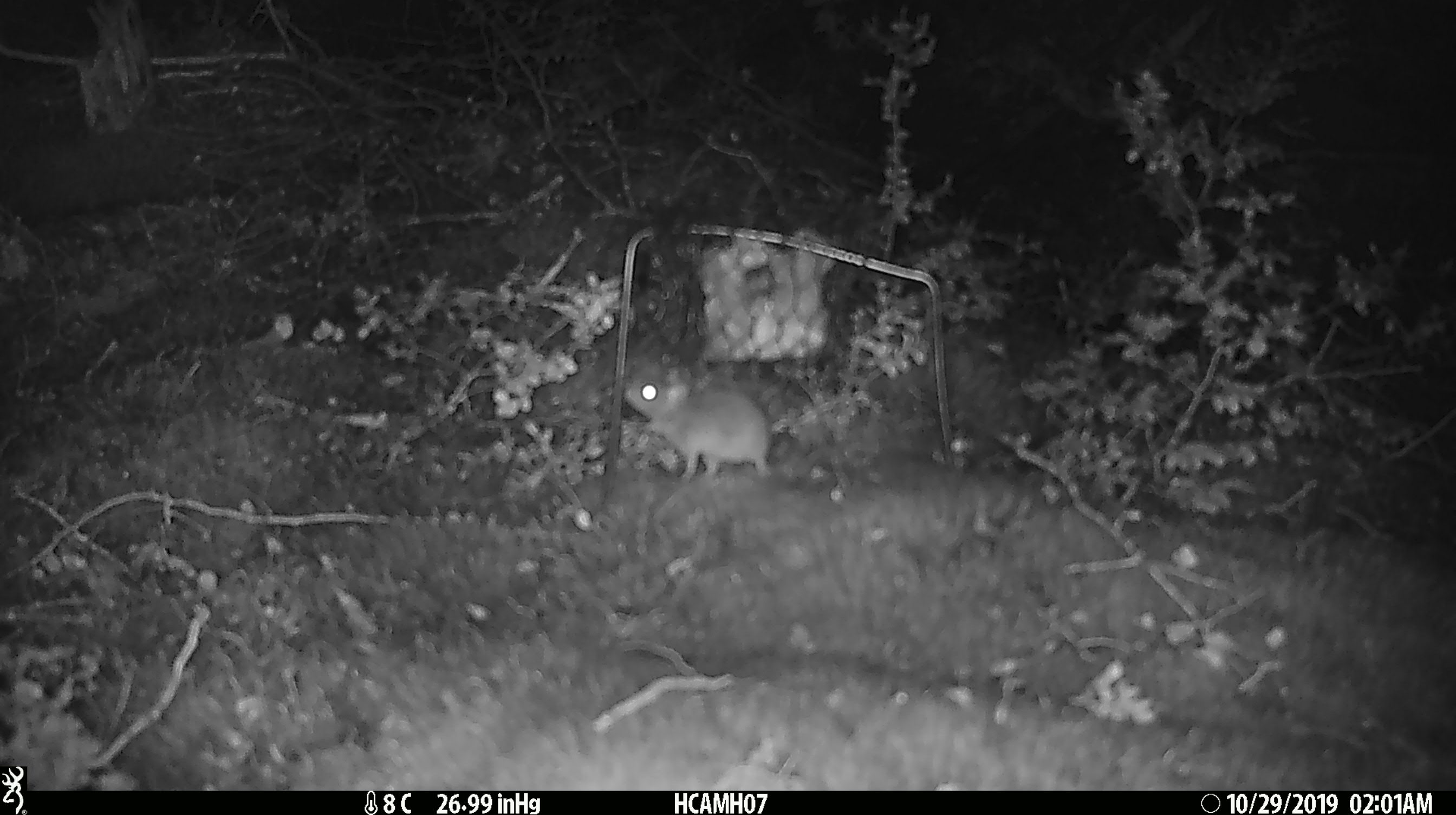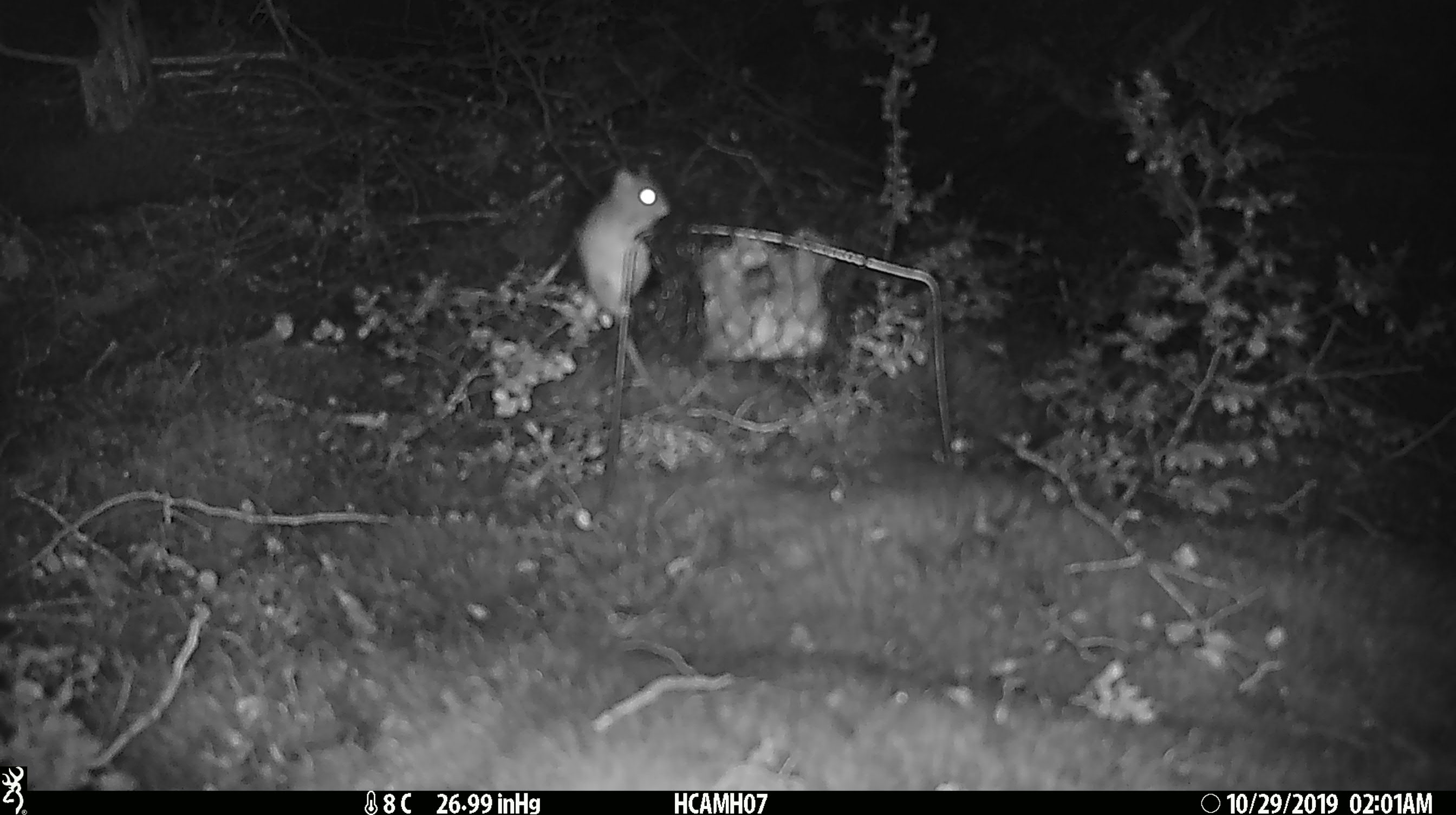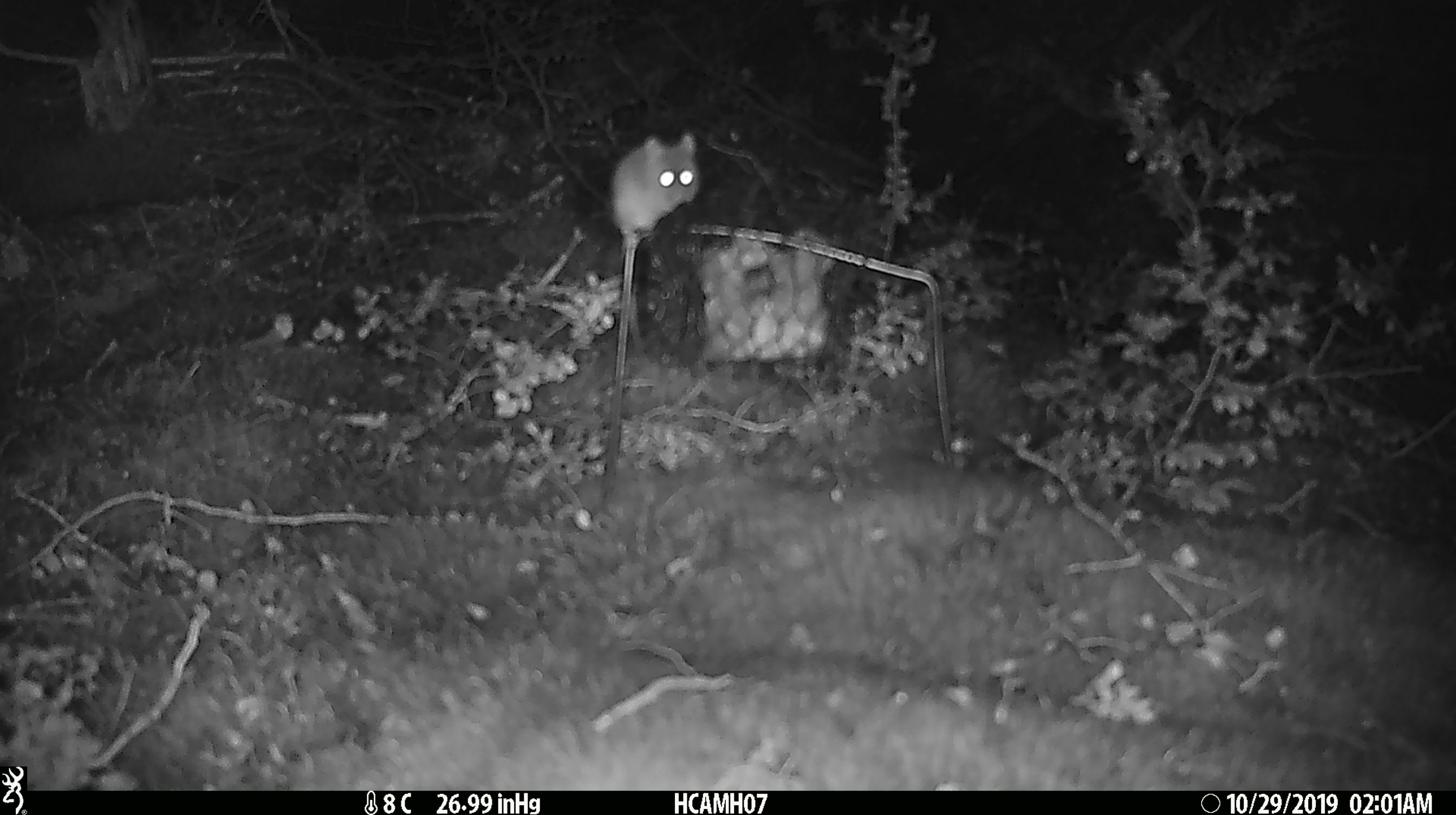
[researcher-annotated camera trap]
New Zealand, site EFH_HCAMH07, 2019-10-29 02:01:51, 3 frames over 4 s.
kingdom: Animalia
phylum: Chordata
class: Mammalia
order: Rodentia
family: Muridae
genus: Mus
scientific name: Mus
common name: mouse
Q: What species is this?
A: Mouse (Mus).